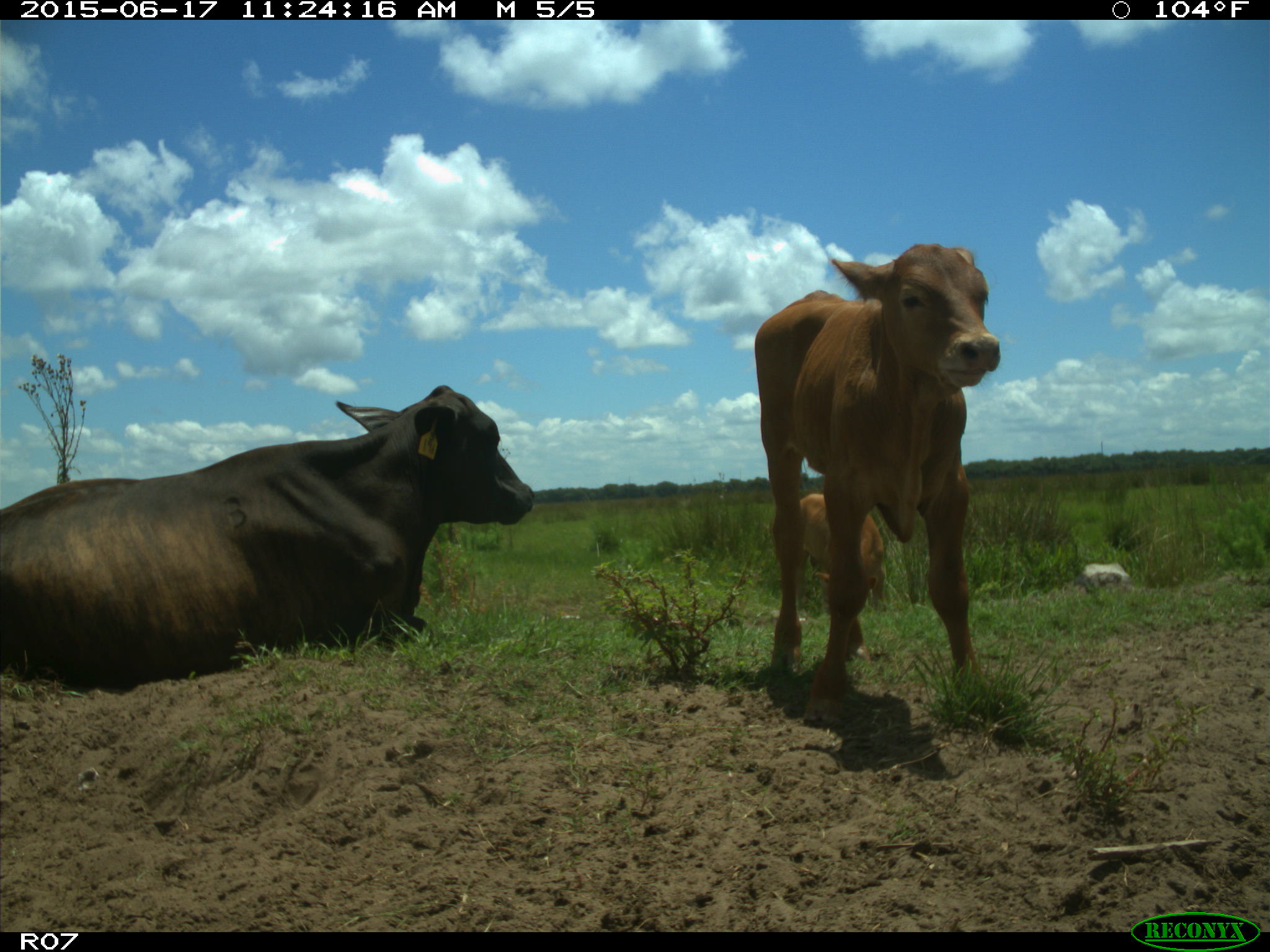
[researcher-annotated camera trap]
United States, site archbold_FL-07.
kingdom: Animalia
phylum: Chordata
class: Mammalia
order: Artiodactyla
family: Bovidae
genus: Bos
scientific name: Bos taurus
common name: domestic cow